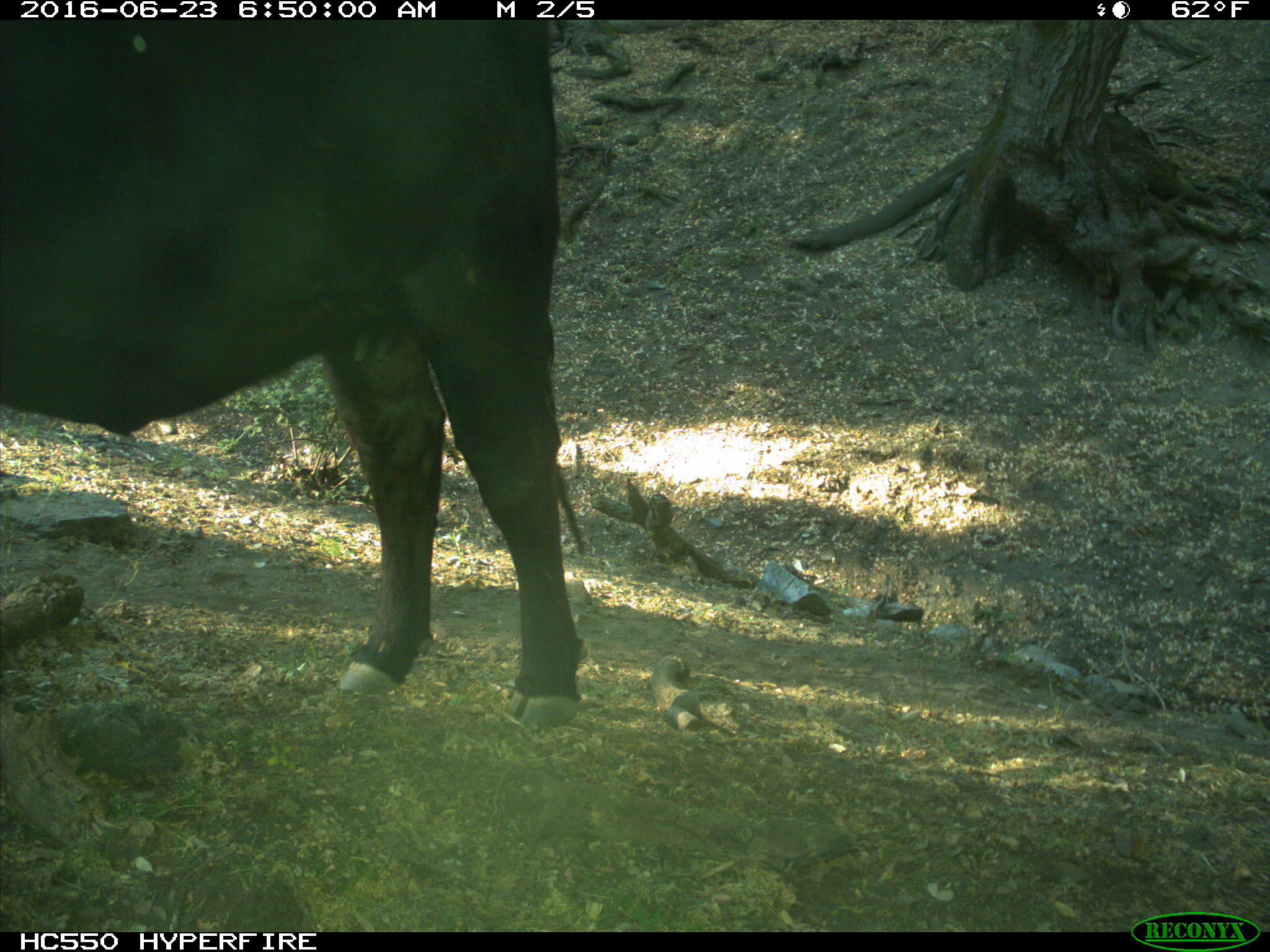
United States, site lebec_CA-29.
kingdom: Animalia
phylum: Chordata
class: Mammalia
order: Artiodactyla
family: Bovidae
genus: Bos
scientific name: Bos taurus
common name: domestic cow